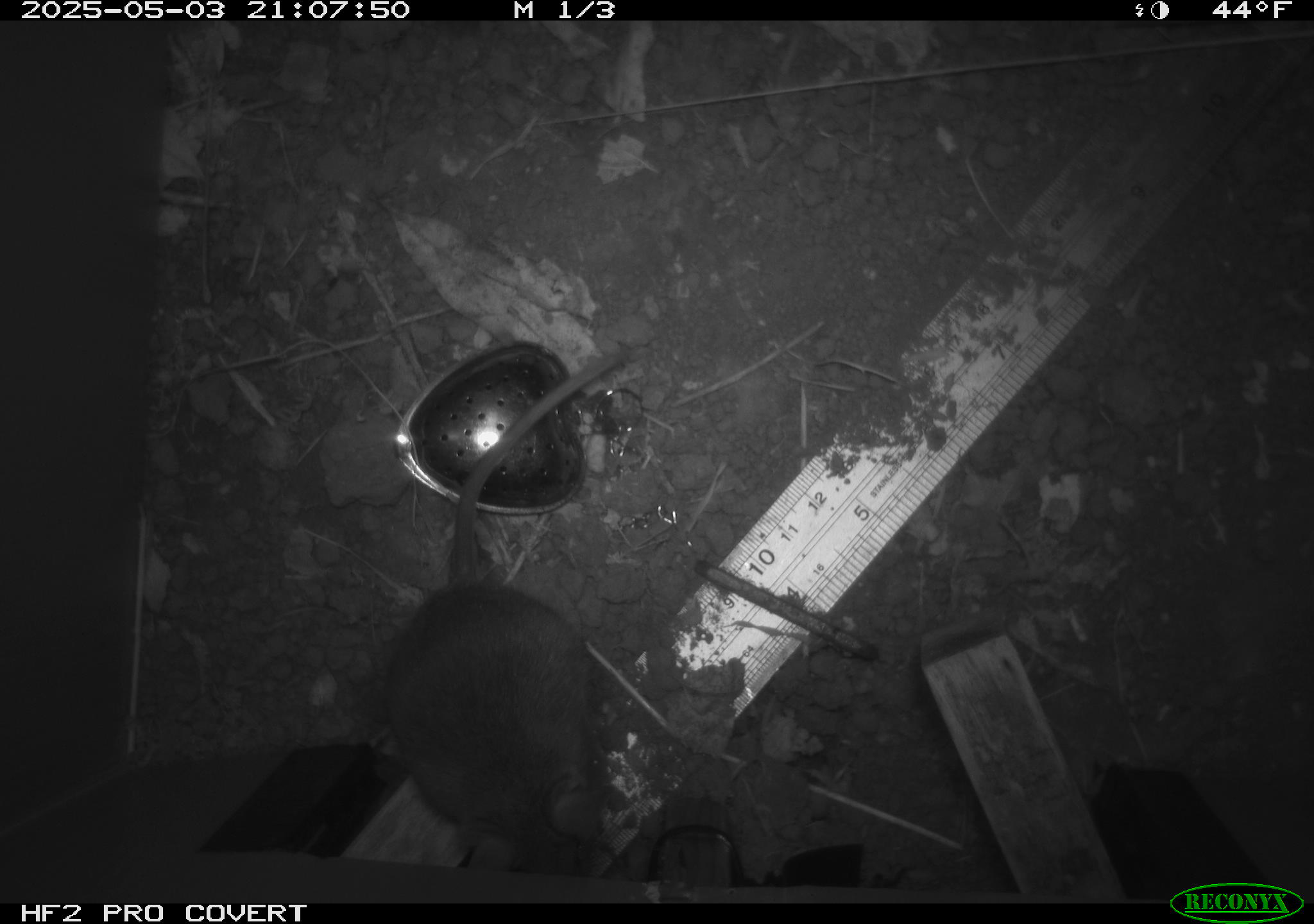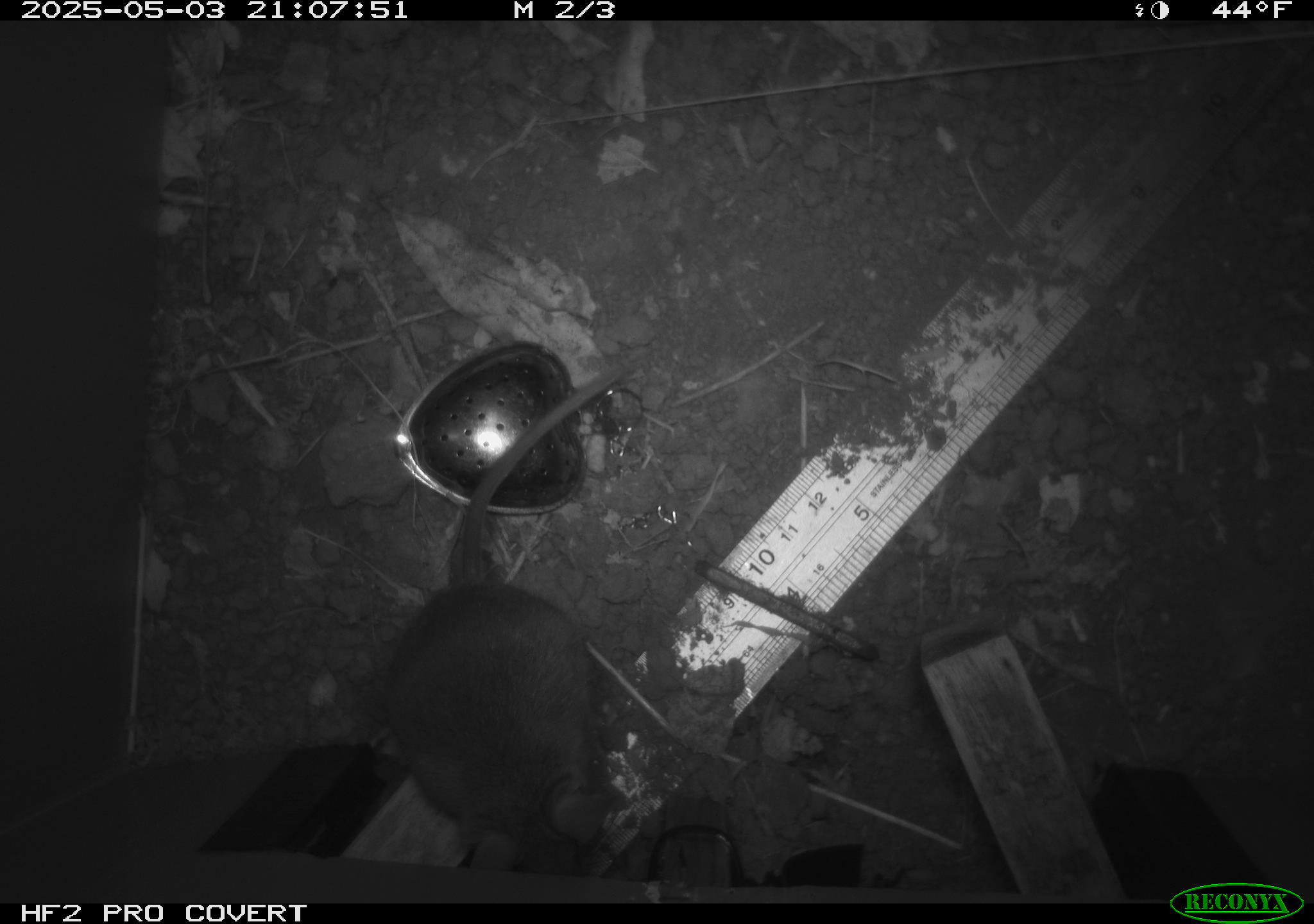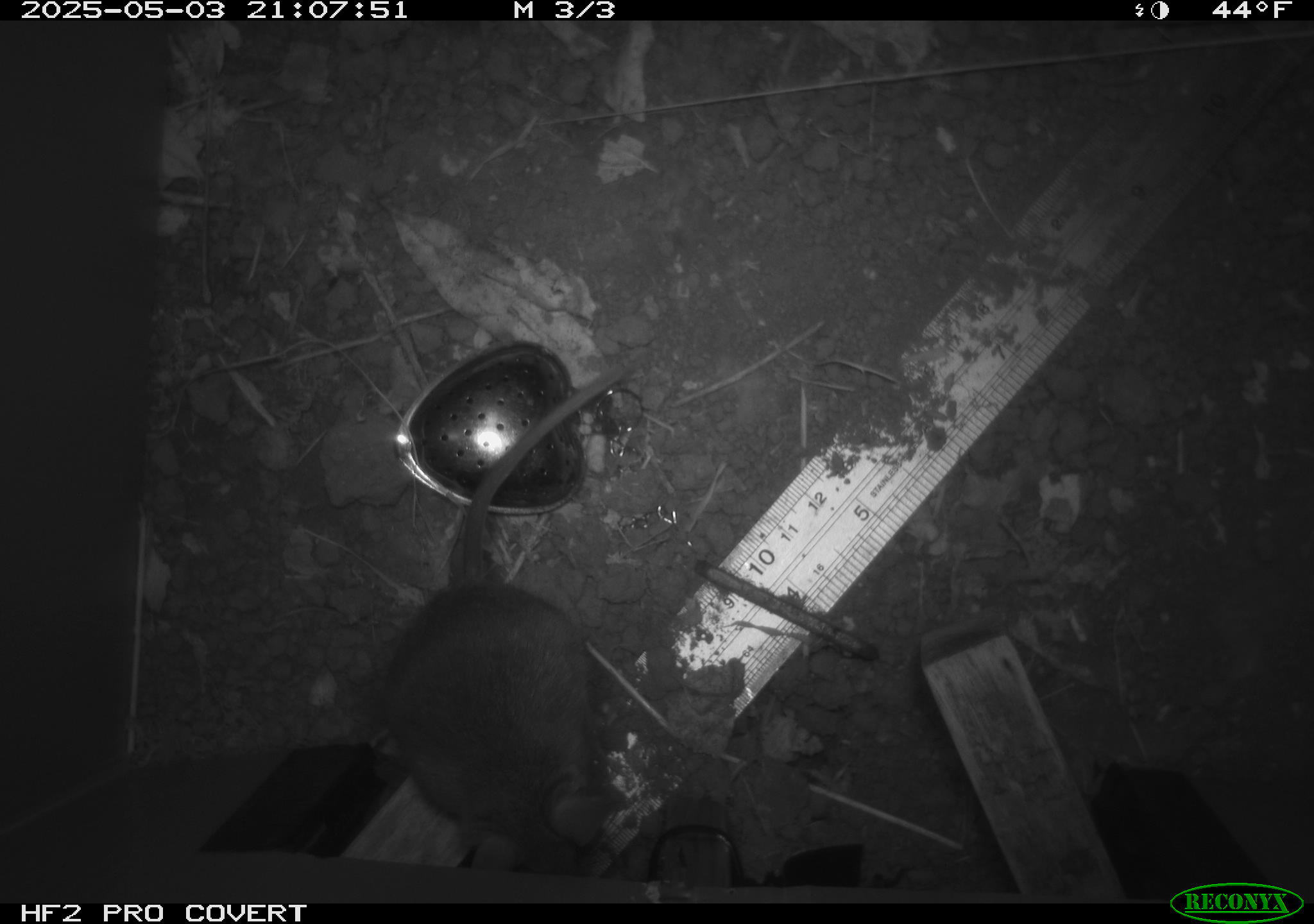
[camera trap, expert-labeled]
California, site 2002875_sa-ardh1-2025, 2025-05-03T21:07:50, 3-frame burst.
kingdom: Animalia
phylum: Chordata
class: Mammalia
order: Rodentia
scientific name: Rodentia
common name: mouse species